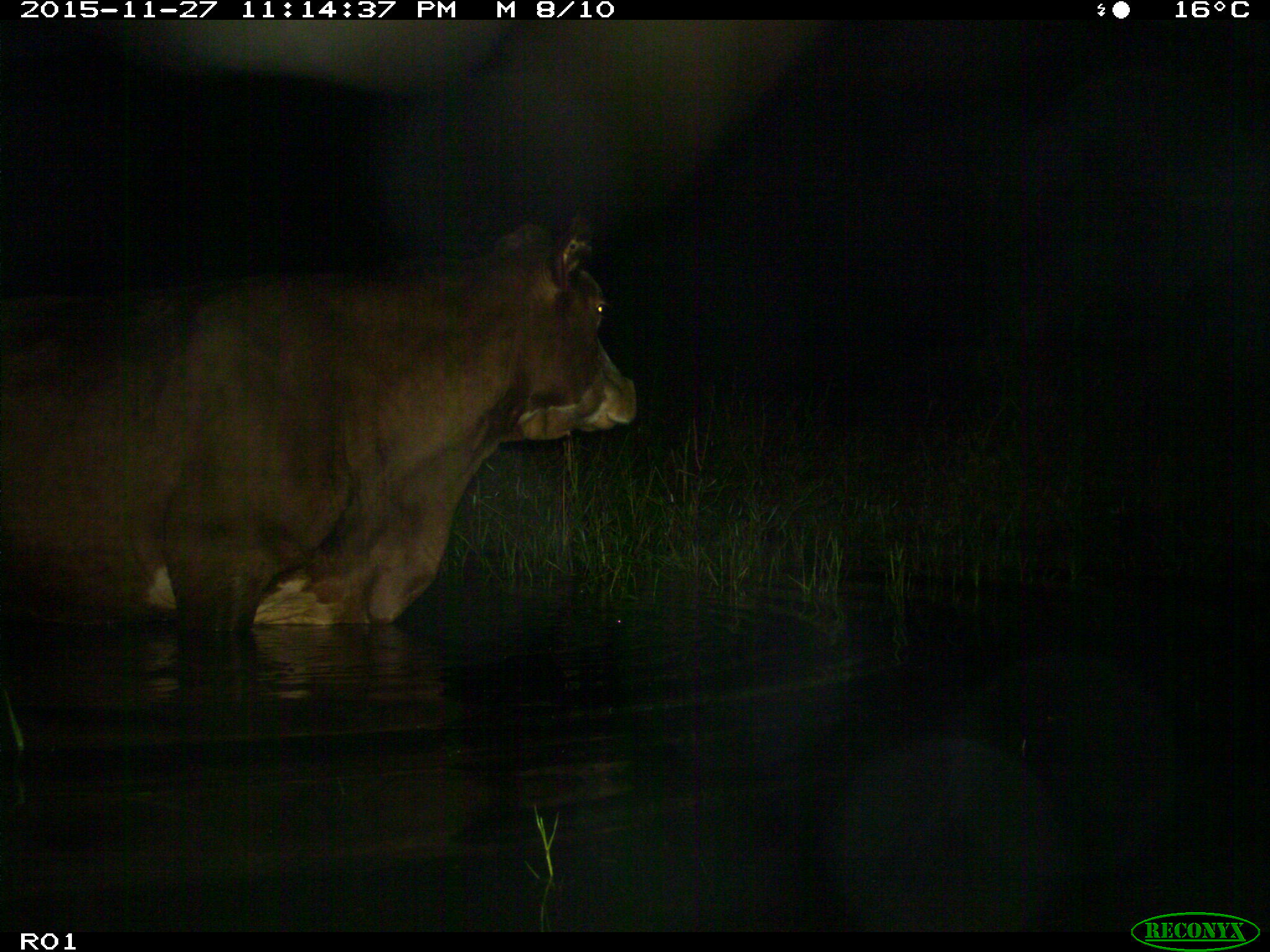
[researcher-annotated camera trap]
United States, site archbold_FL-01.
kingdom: Animalia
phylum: Chordata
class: Mammalia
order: Artiodactyla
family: Bovidae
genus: Bos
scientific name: Bos taurus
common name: domestic cow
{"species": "Bos taurus (domestic cow)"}